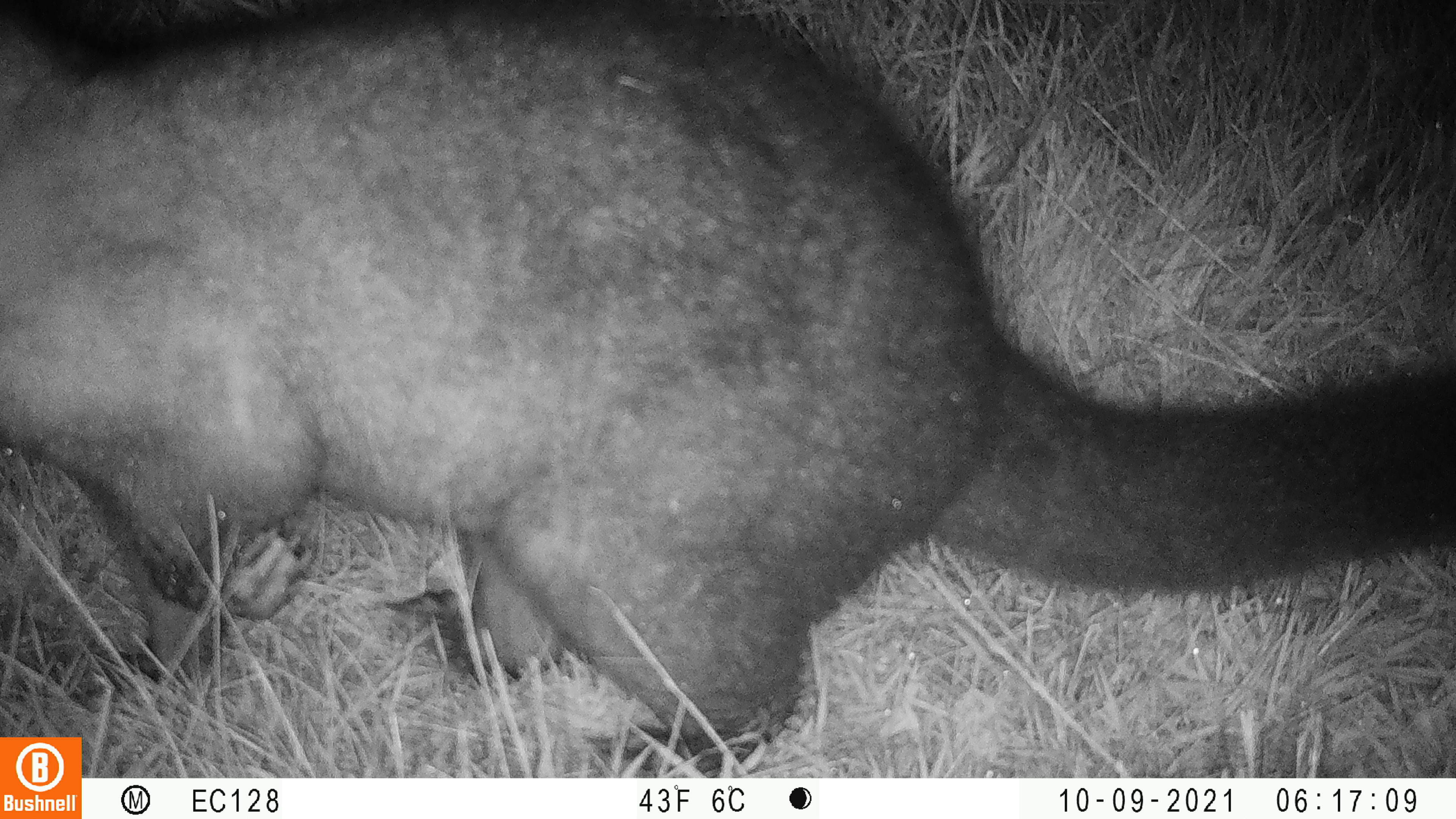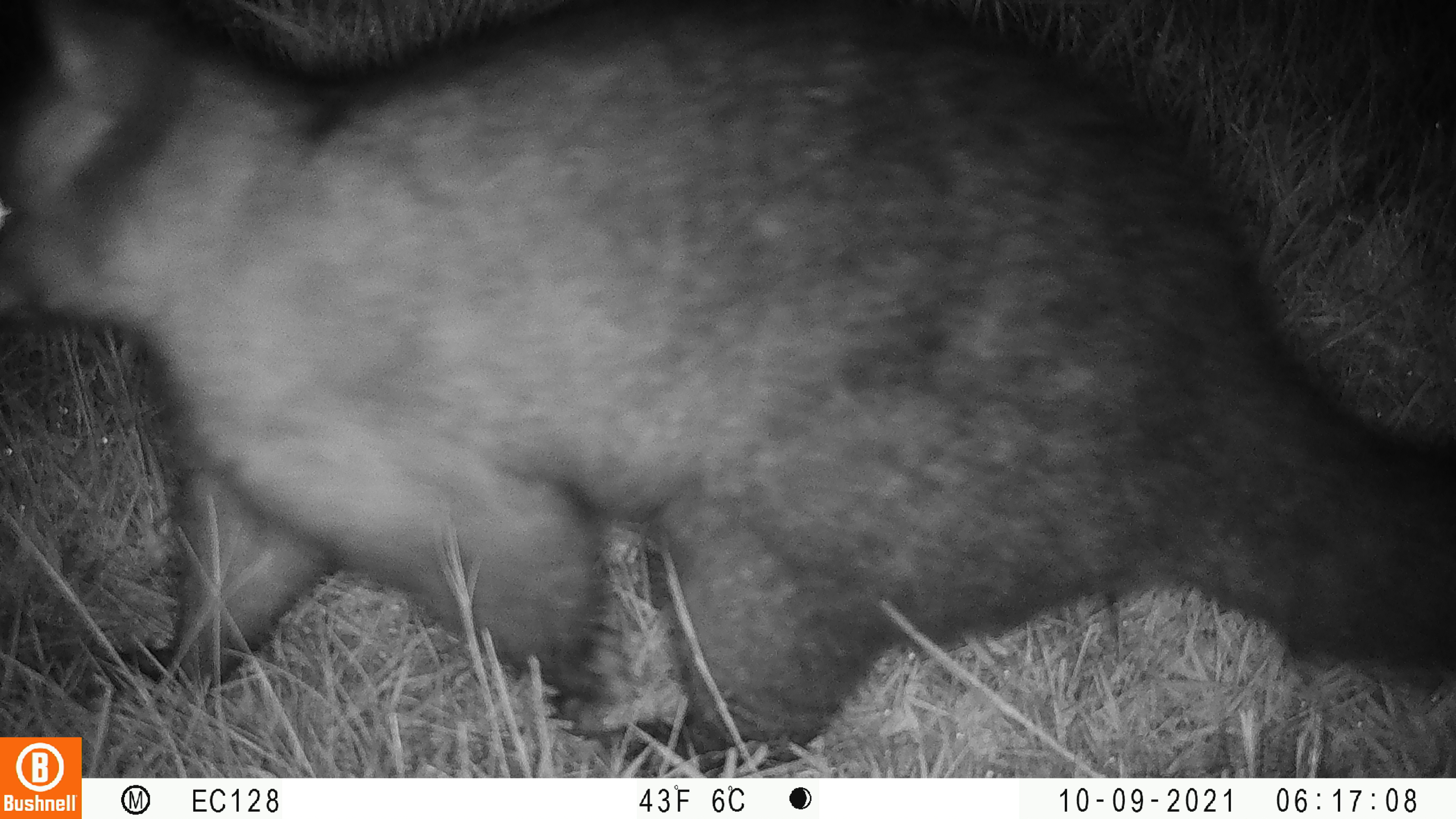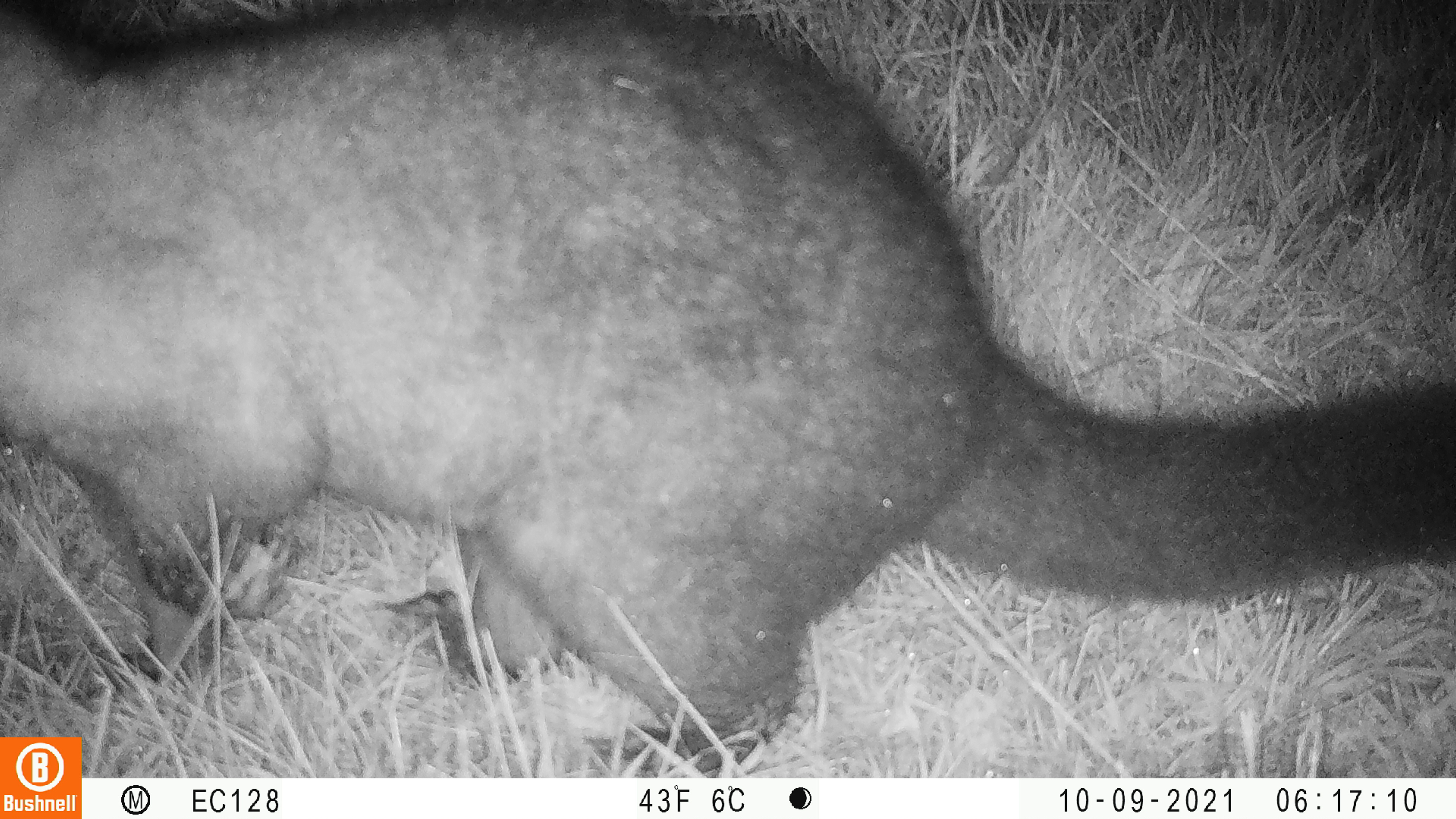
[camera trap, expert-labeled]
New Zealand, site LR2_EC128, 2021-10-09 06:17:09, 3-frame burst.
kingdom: Animalia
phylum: Chordata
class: Mammalia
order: Diprotodontia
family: Phalangeridae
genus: Trichosurus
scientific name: Trichosurus vulpecula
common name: common brushtail possum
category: possum